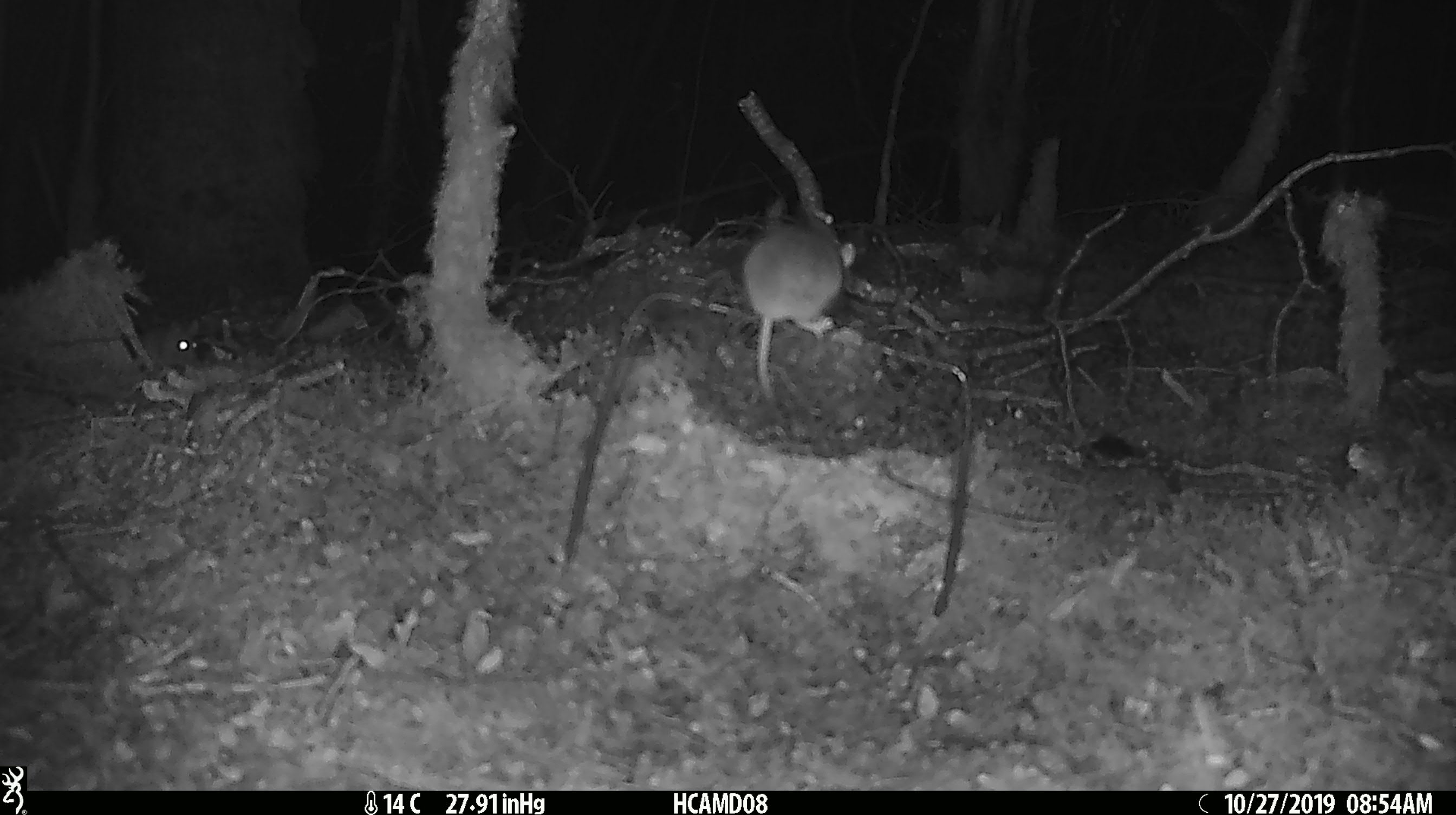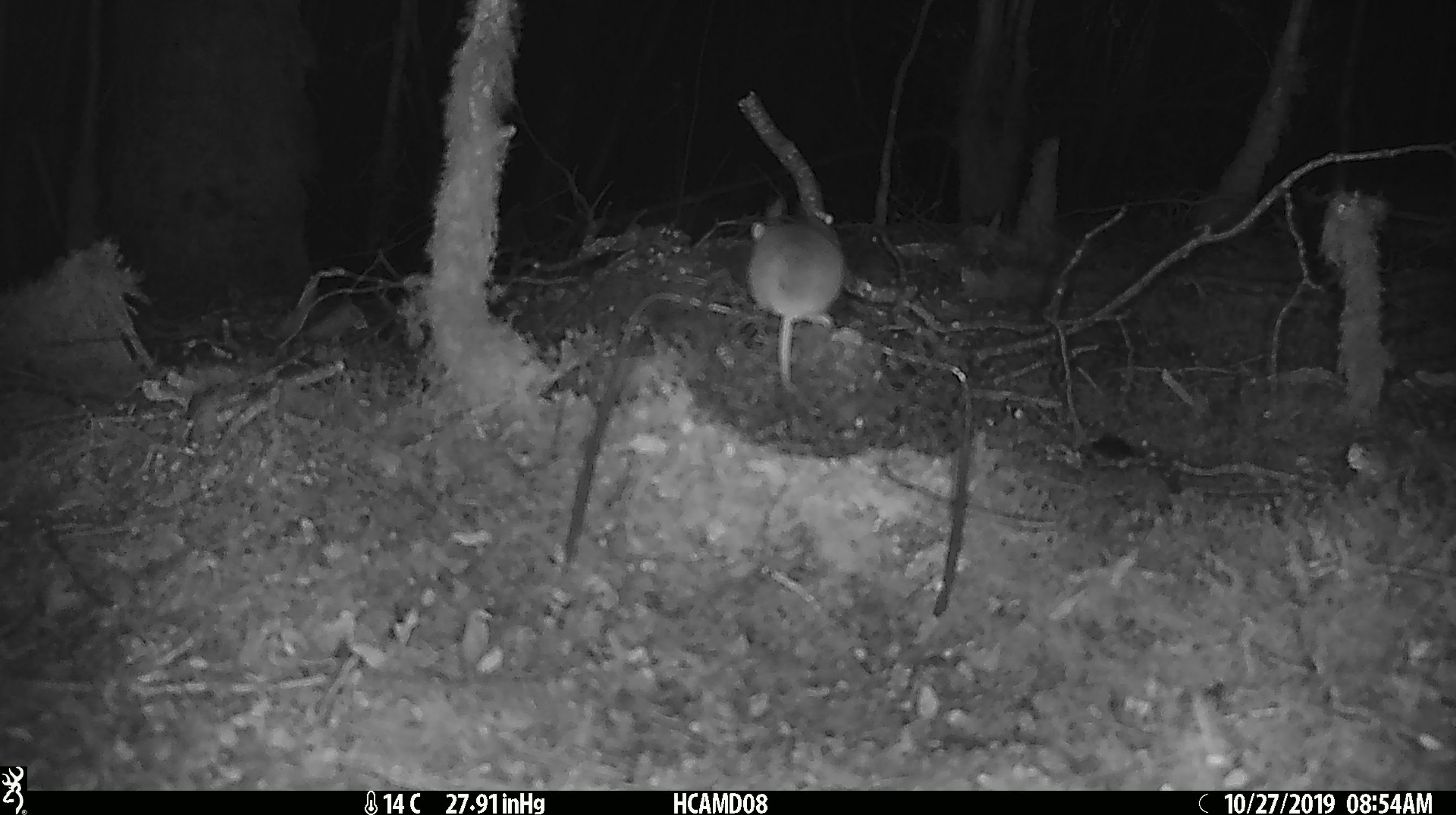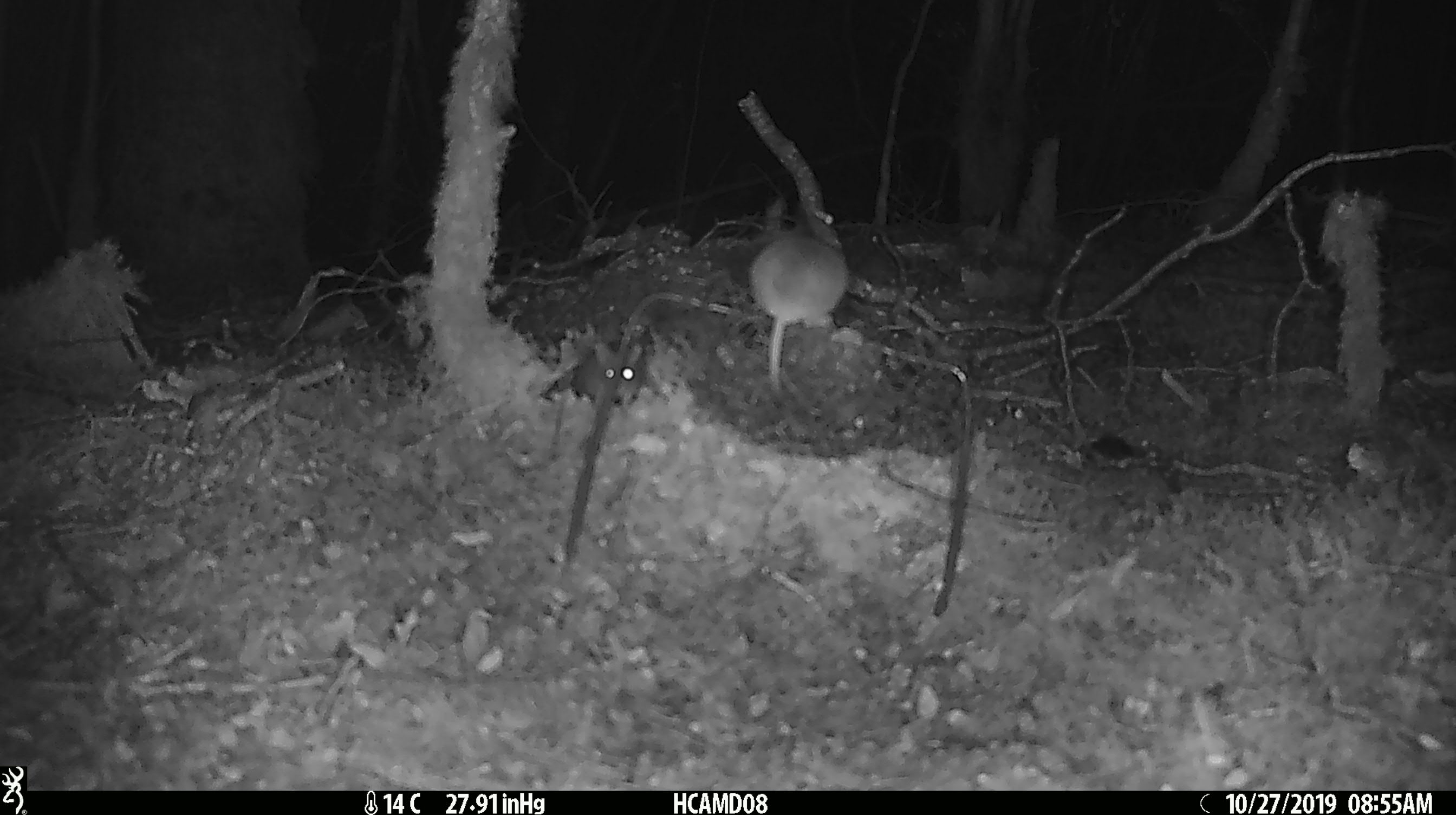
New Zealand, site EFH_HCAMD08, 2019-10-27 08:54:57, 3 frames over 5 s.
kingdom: Animalia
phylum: Chordata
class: Mammalia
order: Rodentia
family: Muridae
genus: Mus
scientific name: Mus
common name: mouse